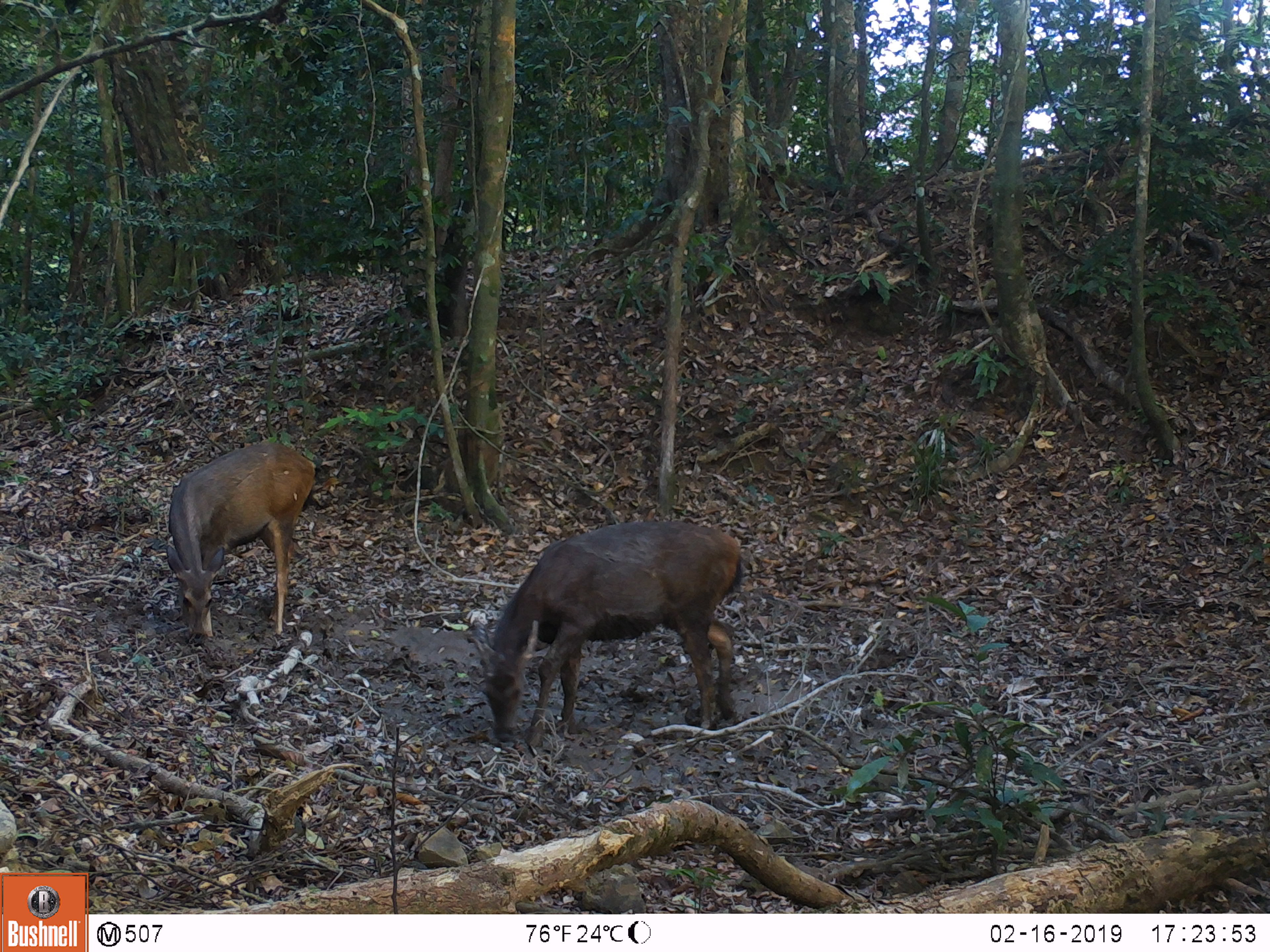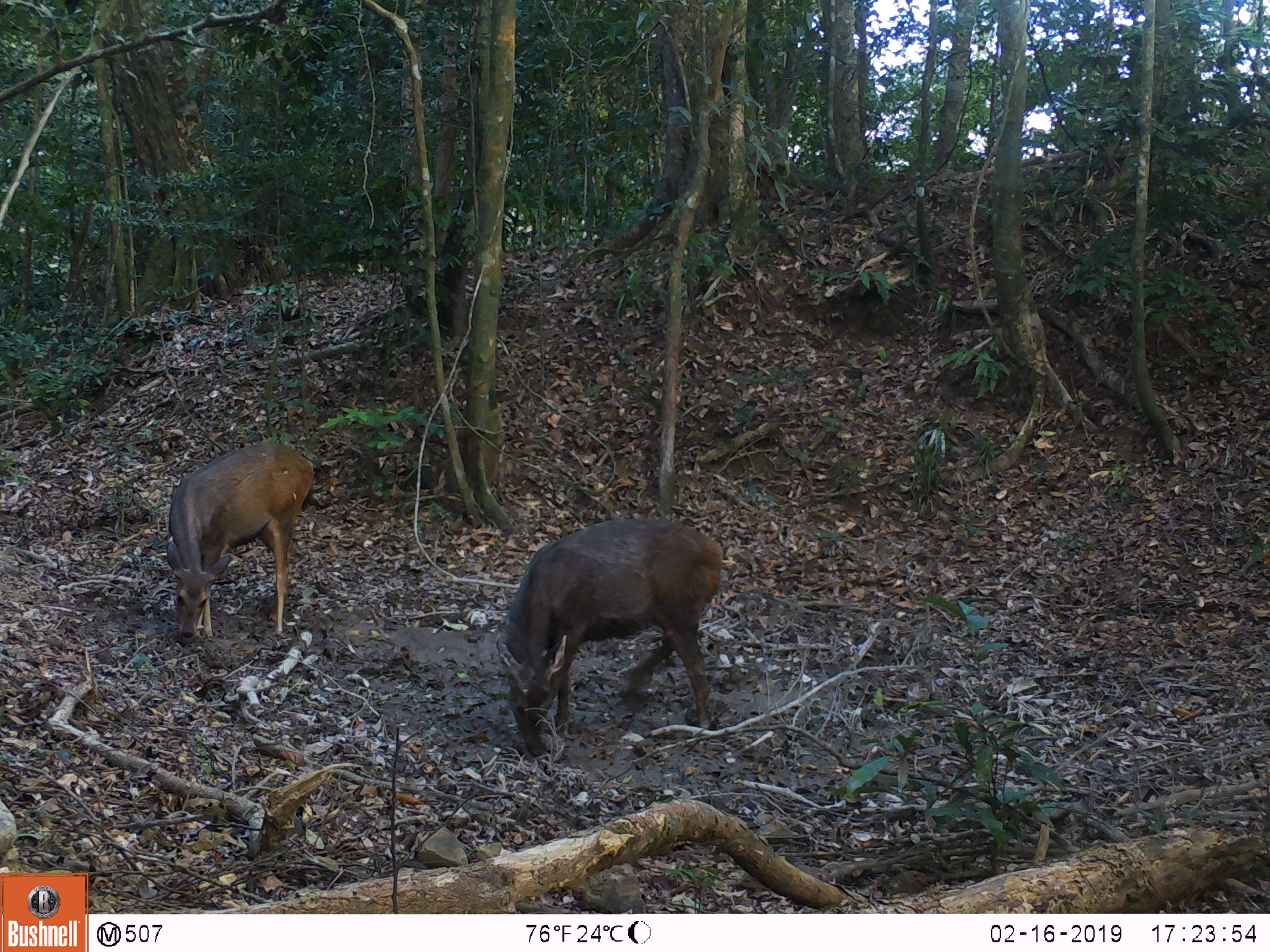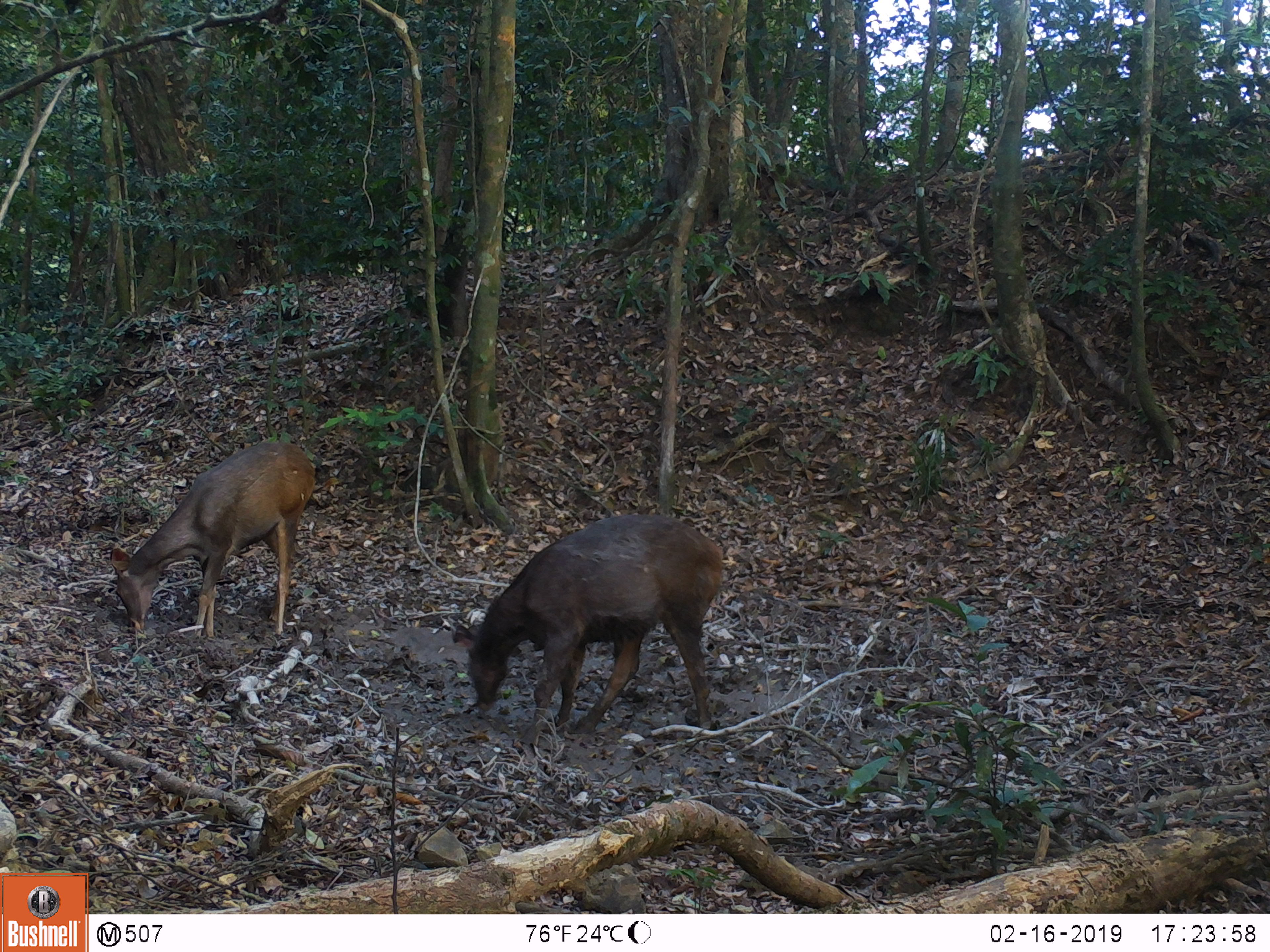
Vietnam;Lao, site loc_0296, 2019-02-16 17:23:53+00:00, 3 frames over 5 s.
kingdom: Animalia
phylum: Chordata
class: Mammalia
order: Artiodactyla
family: Cervidae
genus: Rusa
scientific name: Rusa unicolor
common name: sambar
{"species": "sambar (Rusa unicolor)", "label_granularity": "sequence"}